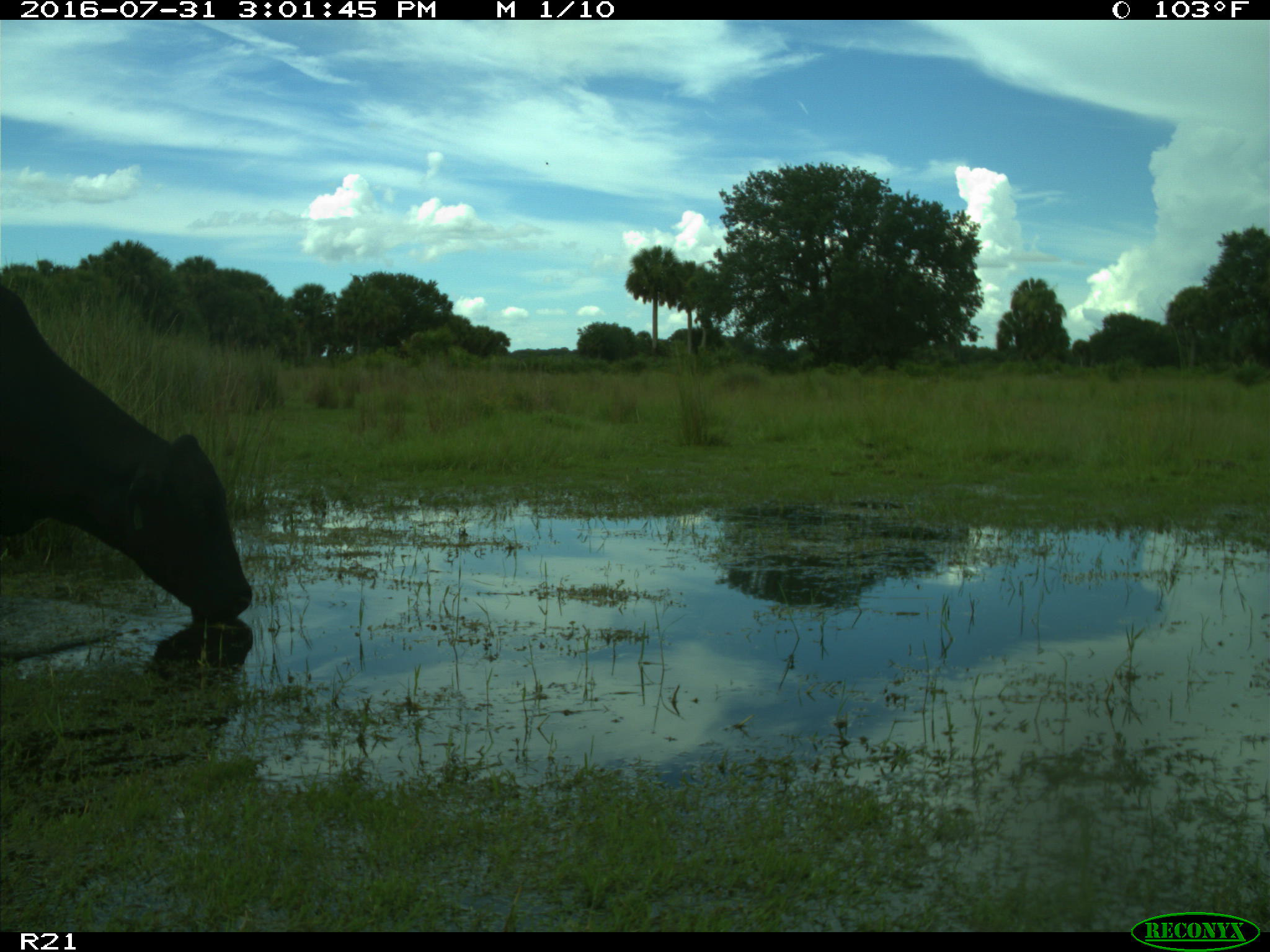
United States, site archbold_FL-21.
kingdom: Animalia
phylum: Chordata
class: Mammalia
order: Artiodactyla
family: Bovidae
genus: Bos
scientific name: Bos taurus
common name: domestic cow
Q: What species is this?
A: Bos taurus (domestic cow).